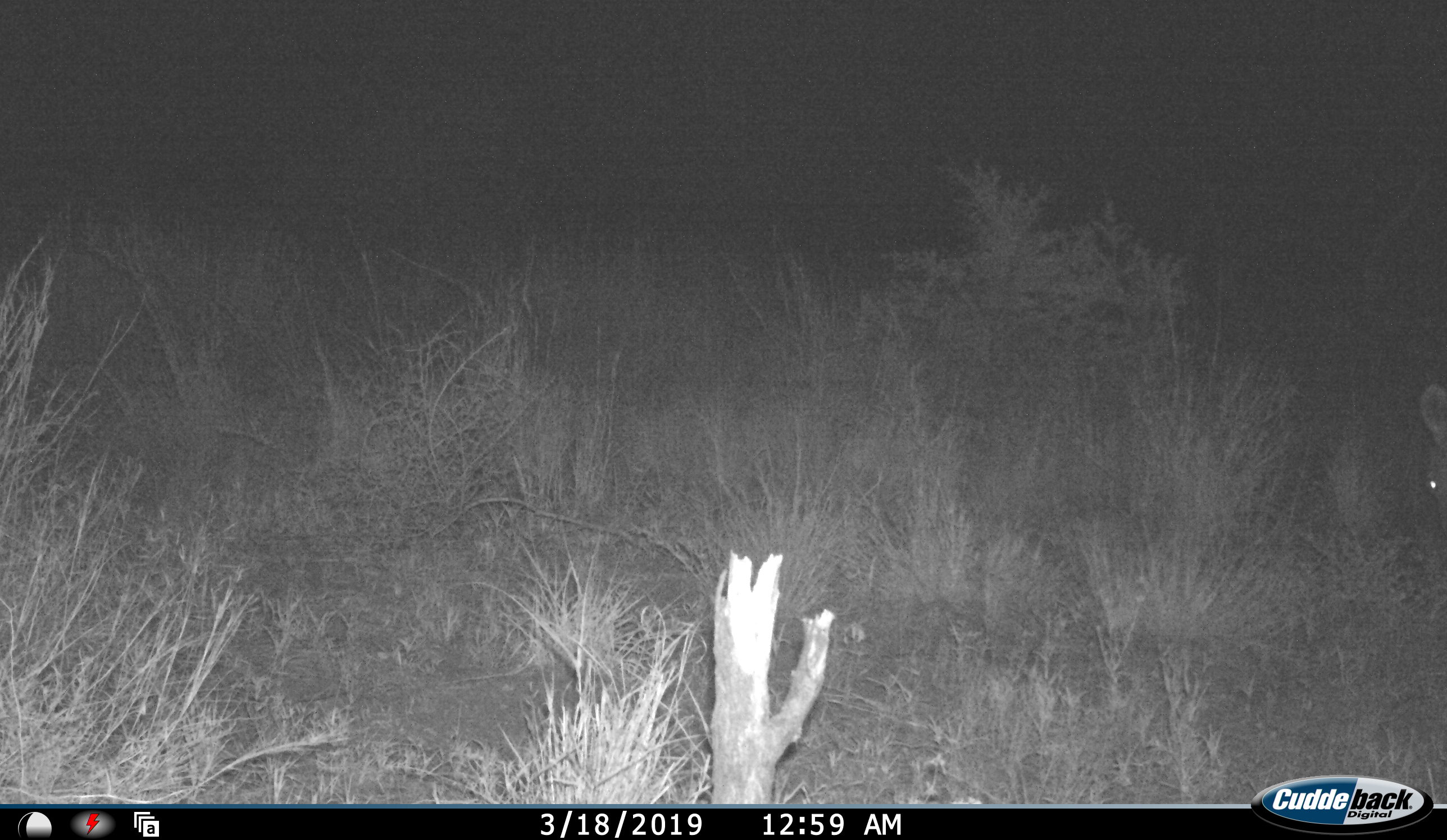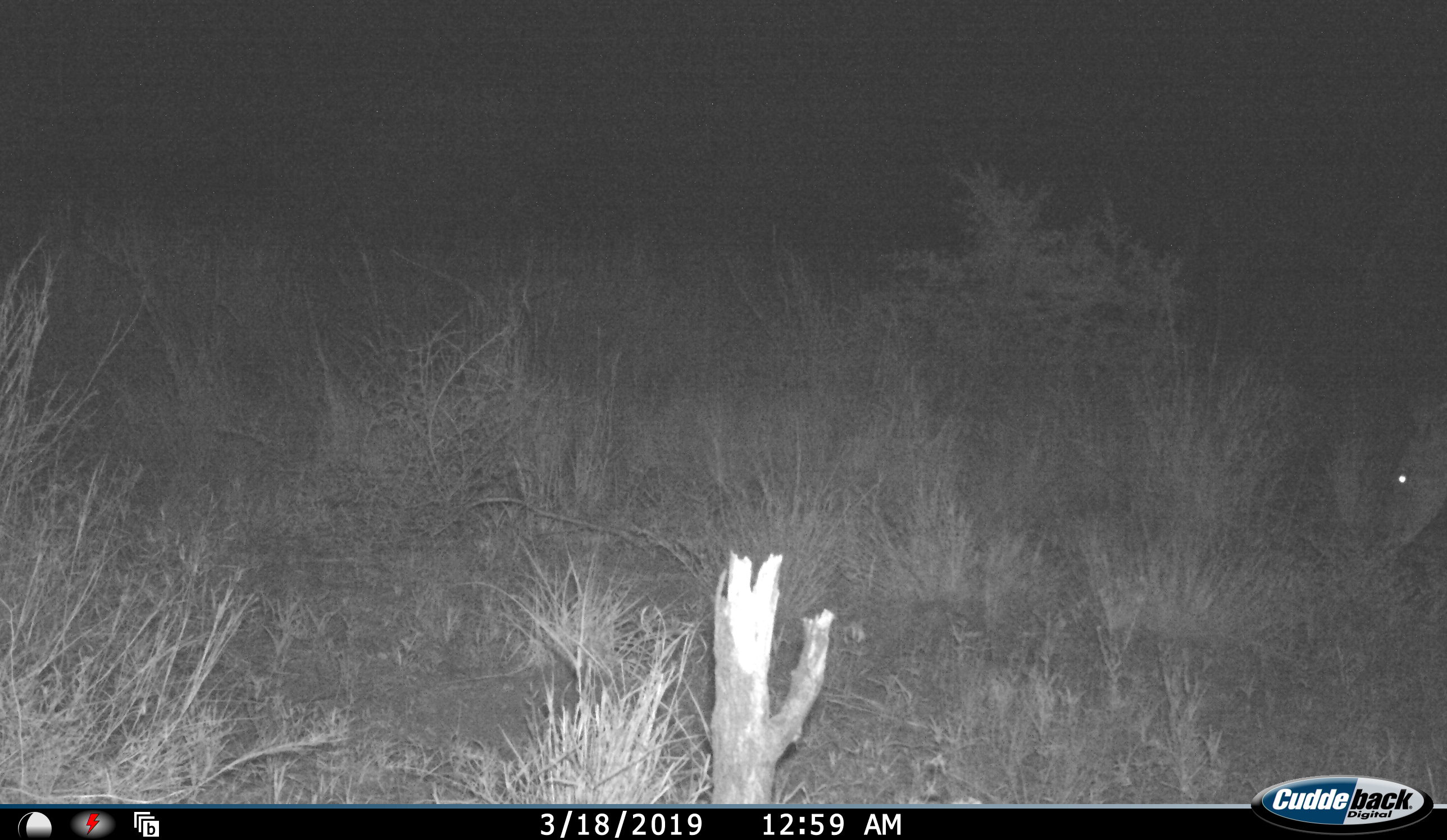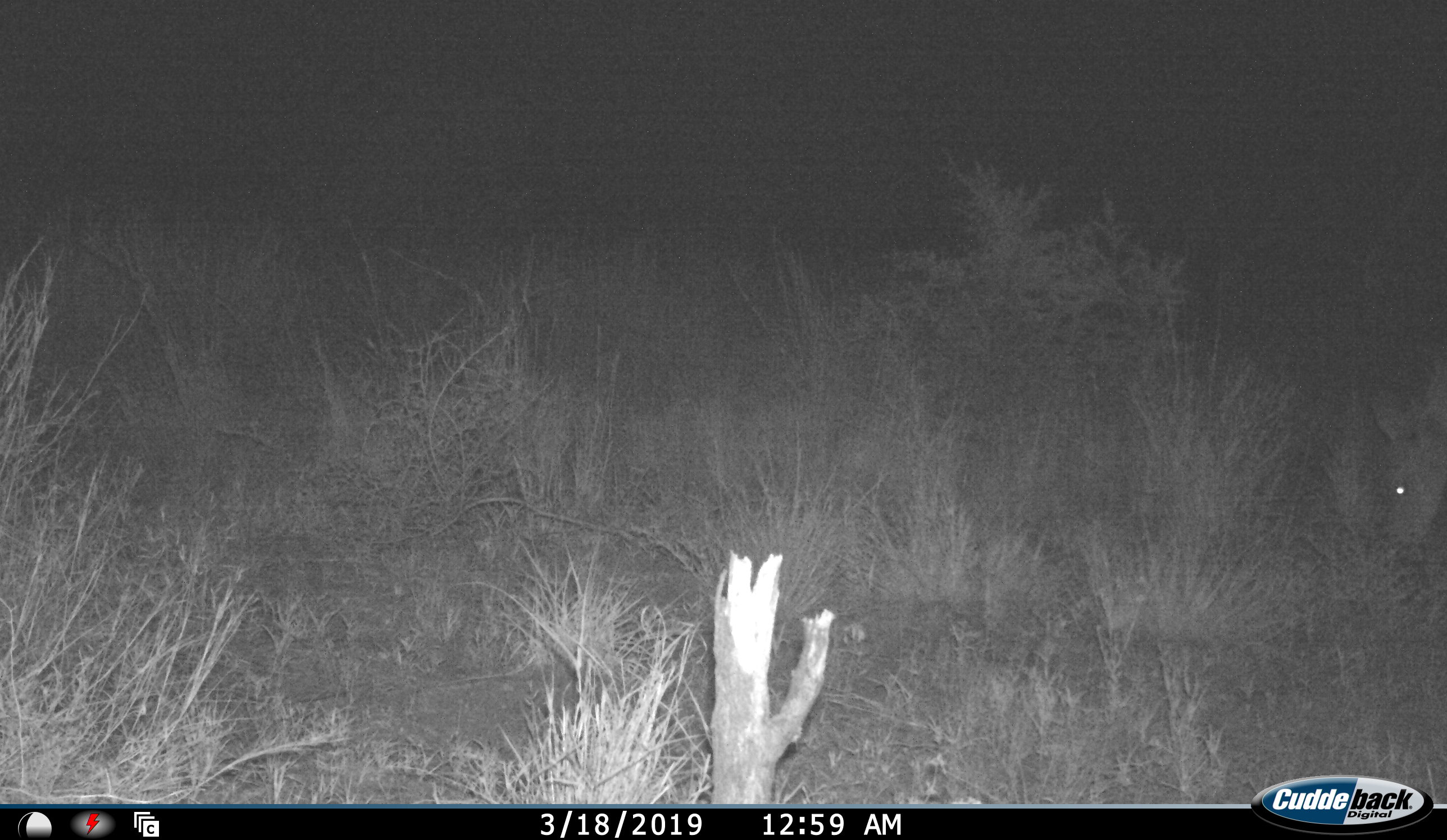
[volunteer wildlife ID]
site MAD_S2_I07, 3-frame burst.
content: unidentified animal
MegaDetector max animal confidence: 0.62